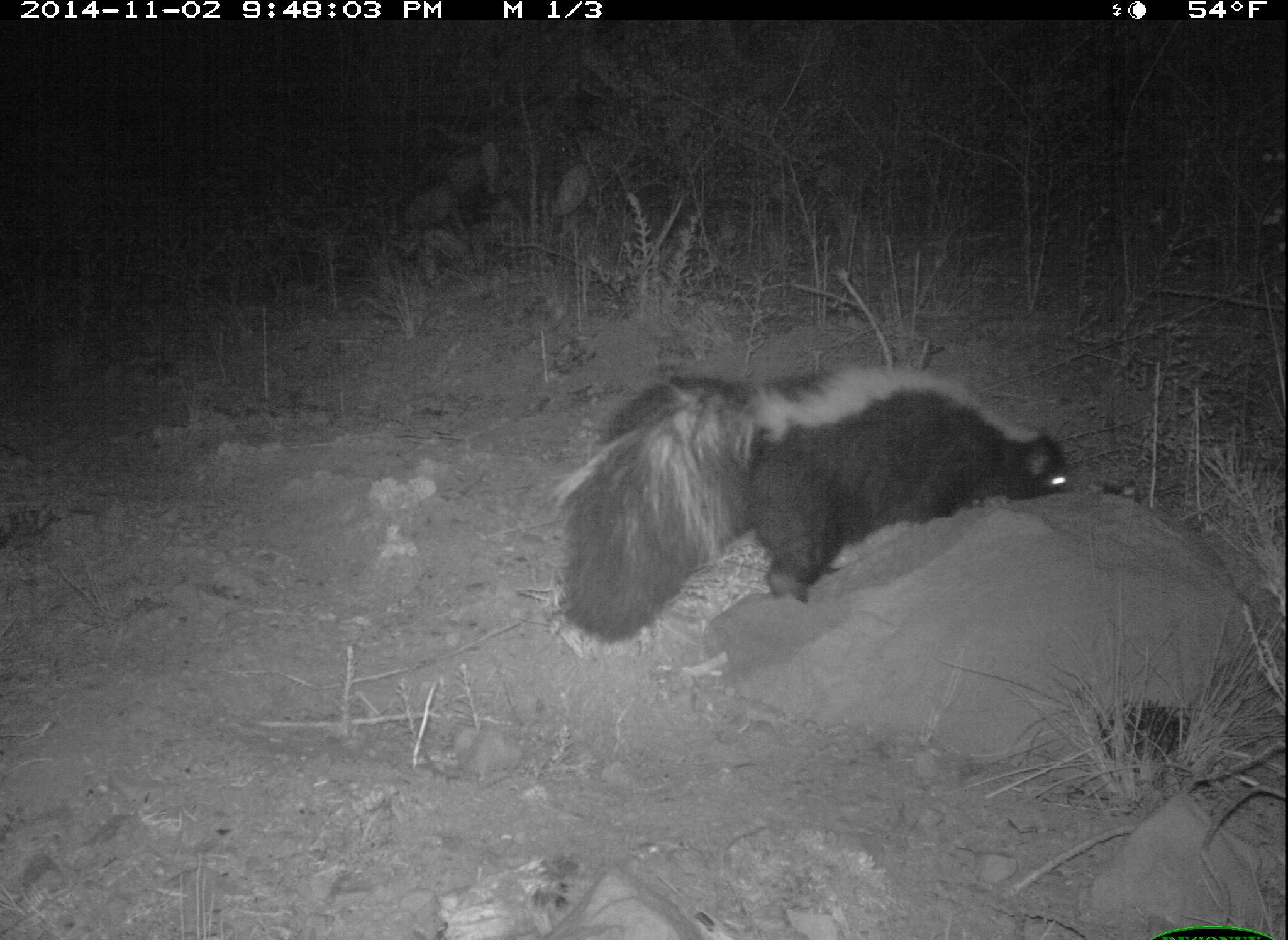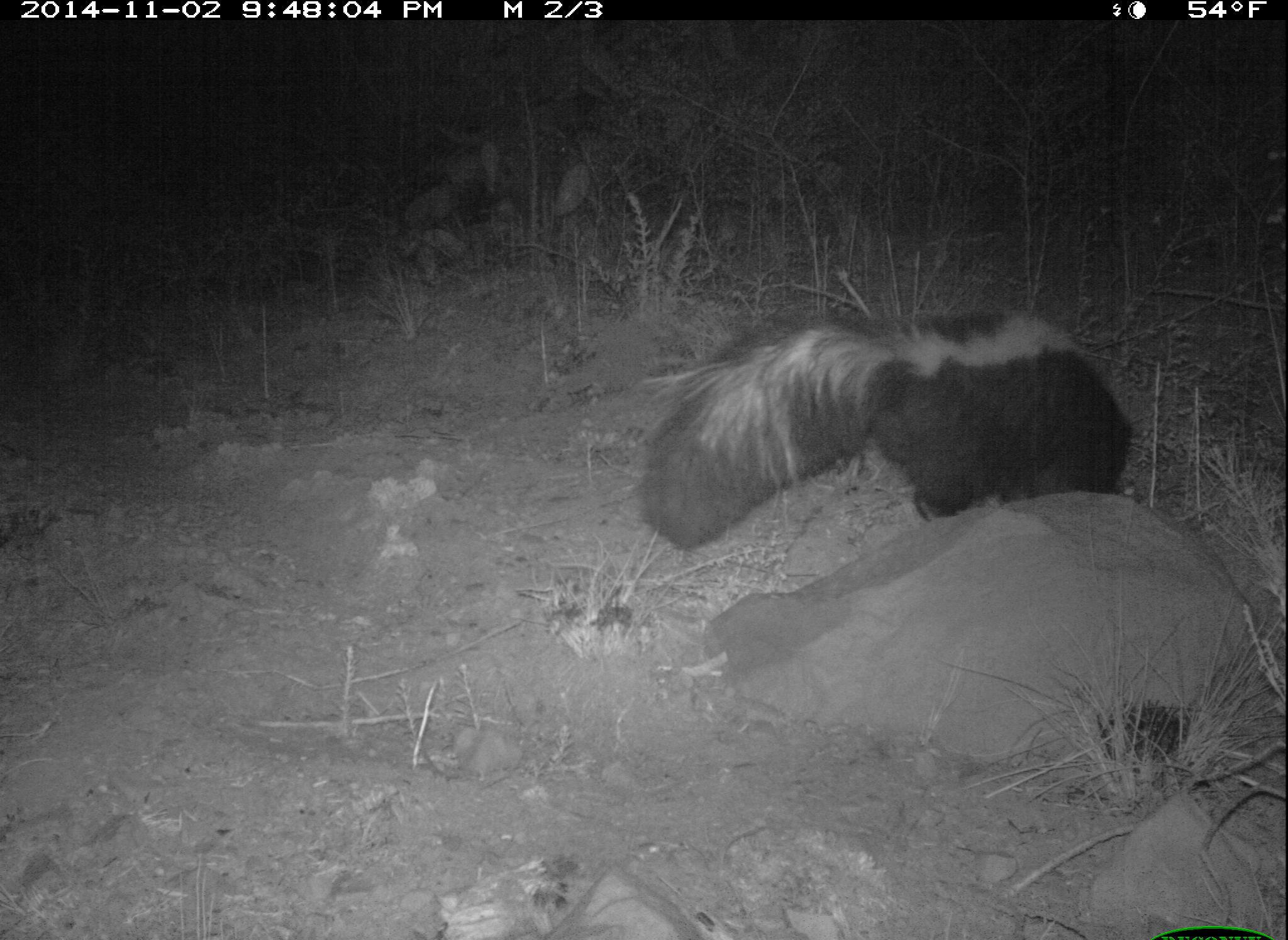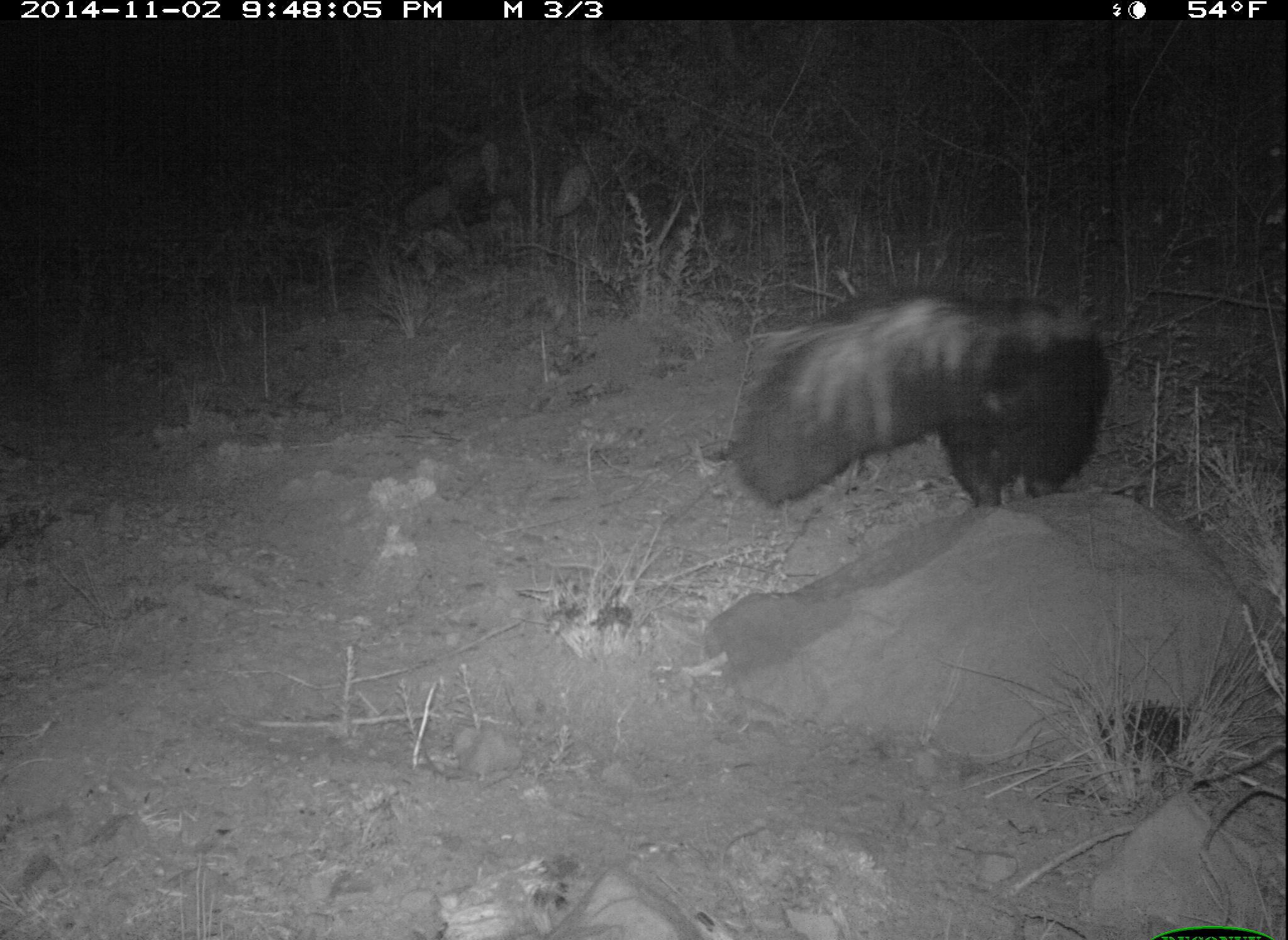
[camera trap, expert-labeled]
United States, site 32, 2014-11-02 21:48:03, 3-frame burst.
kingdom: Animalia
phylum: Chordata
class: Mammalia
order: Carnivora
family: Mephitidae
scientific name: Mephitidae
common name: skunk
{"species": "skunk (Mephitidae)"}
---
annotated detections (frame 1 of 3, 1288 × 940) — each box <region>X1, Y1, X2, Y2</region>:
skunk: <region>541, 365, 1074, 648</region>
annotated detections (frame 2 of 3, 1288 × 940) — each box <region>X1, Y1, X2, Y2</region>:
skunk: <region>635, 311, 1130, 554</region>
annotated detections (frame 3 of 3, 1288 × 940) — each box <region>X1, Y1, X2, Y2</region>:
skunk: <region>728, 286, 1114, 516</region>